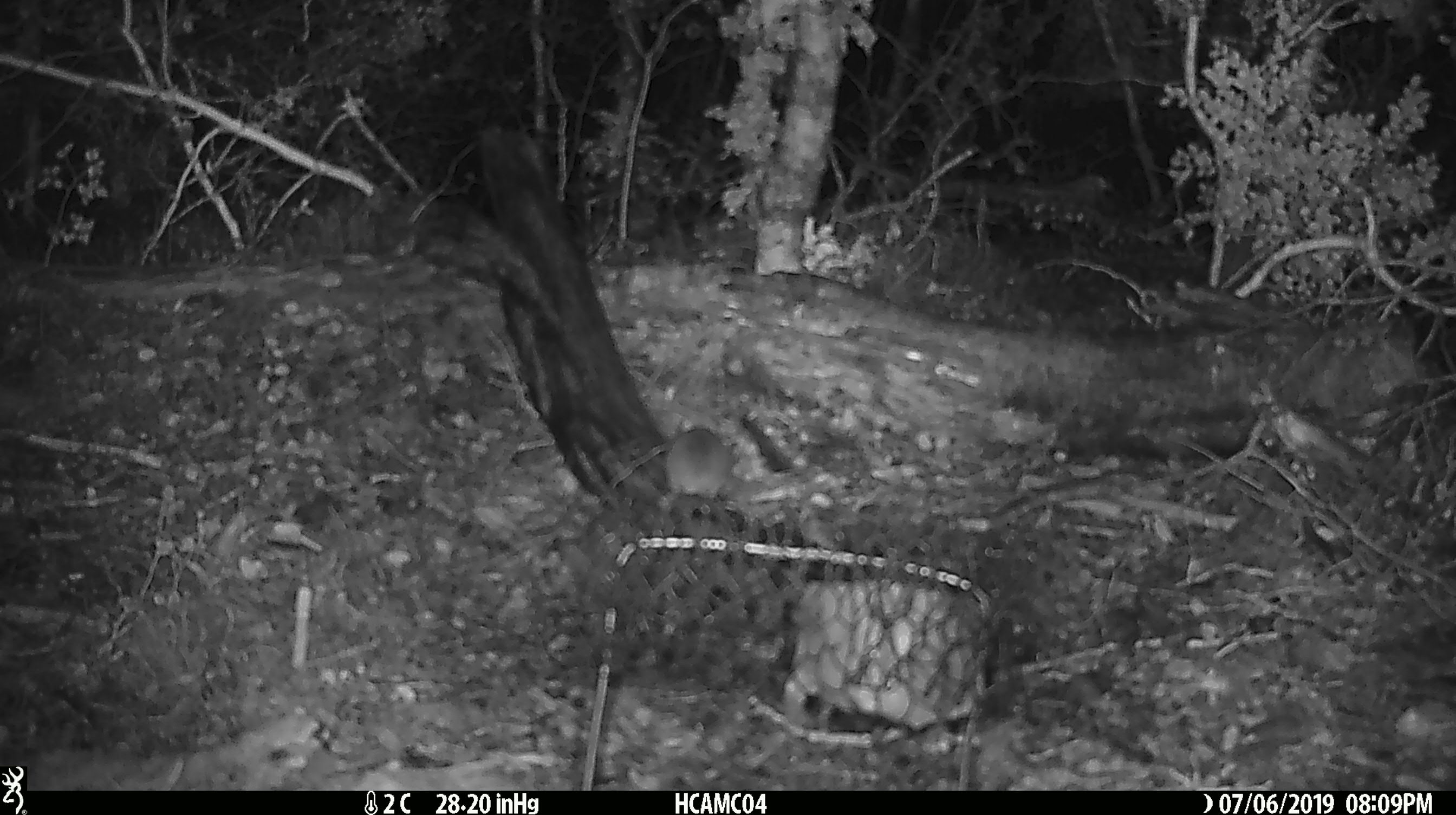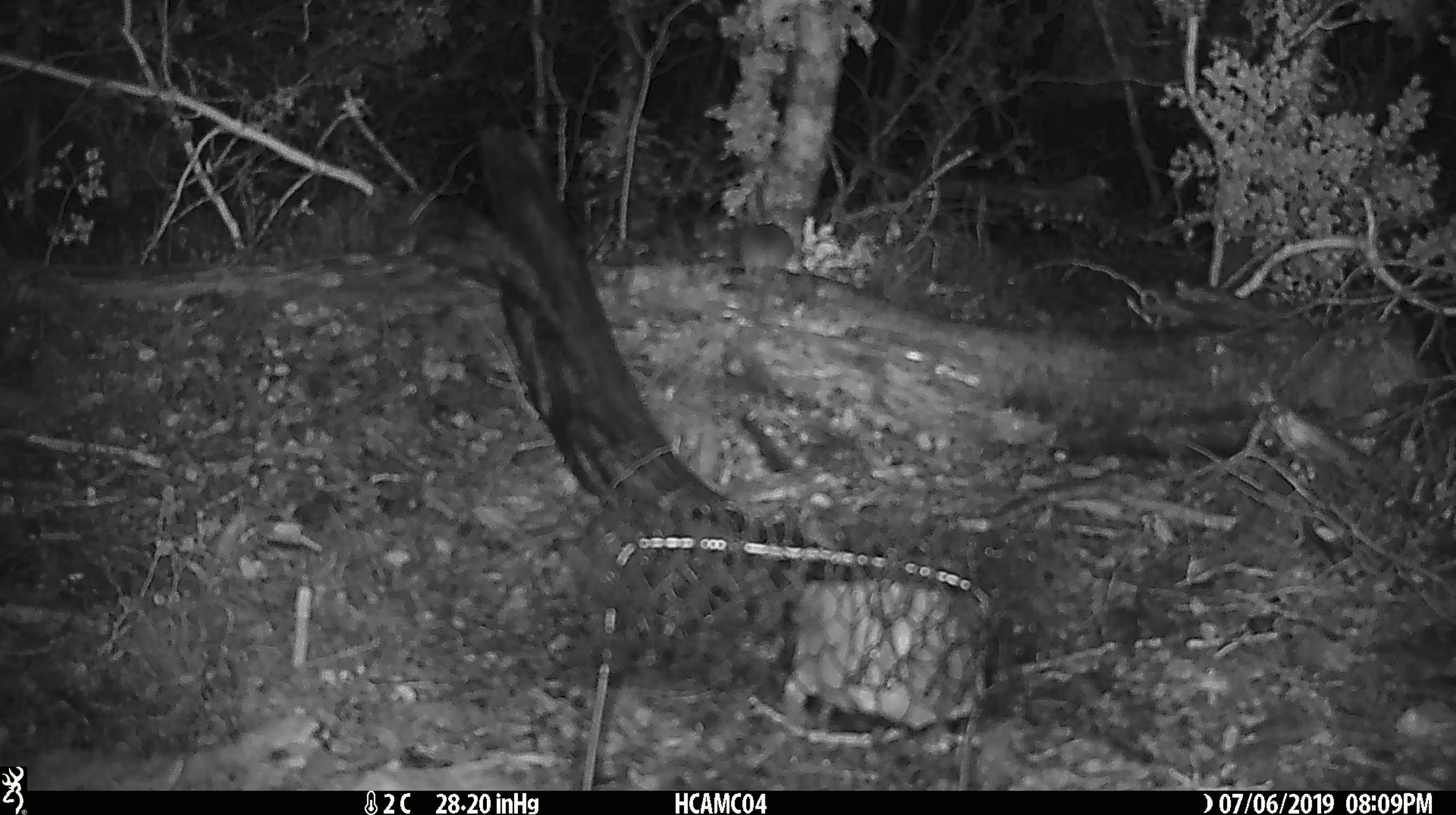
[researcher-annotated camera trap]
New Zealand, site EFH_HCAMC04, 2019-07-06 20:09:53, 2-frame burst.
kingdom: Animalia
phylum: Chordata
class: Mammalia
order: Rodentia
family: Muridae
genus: Mus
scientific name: Mus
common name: mouse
Mouse (Mus).